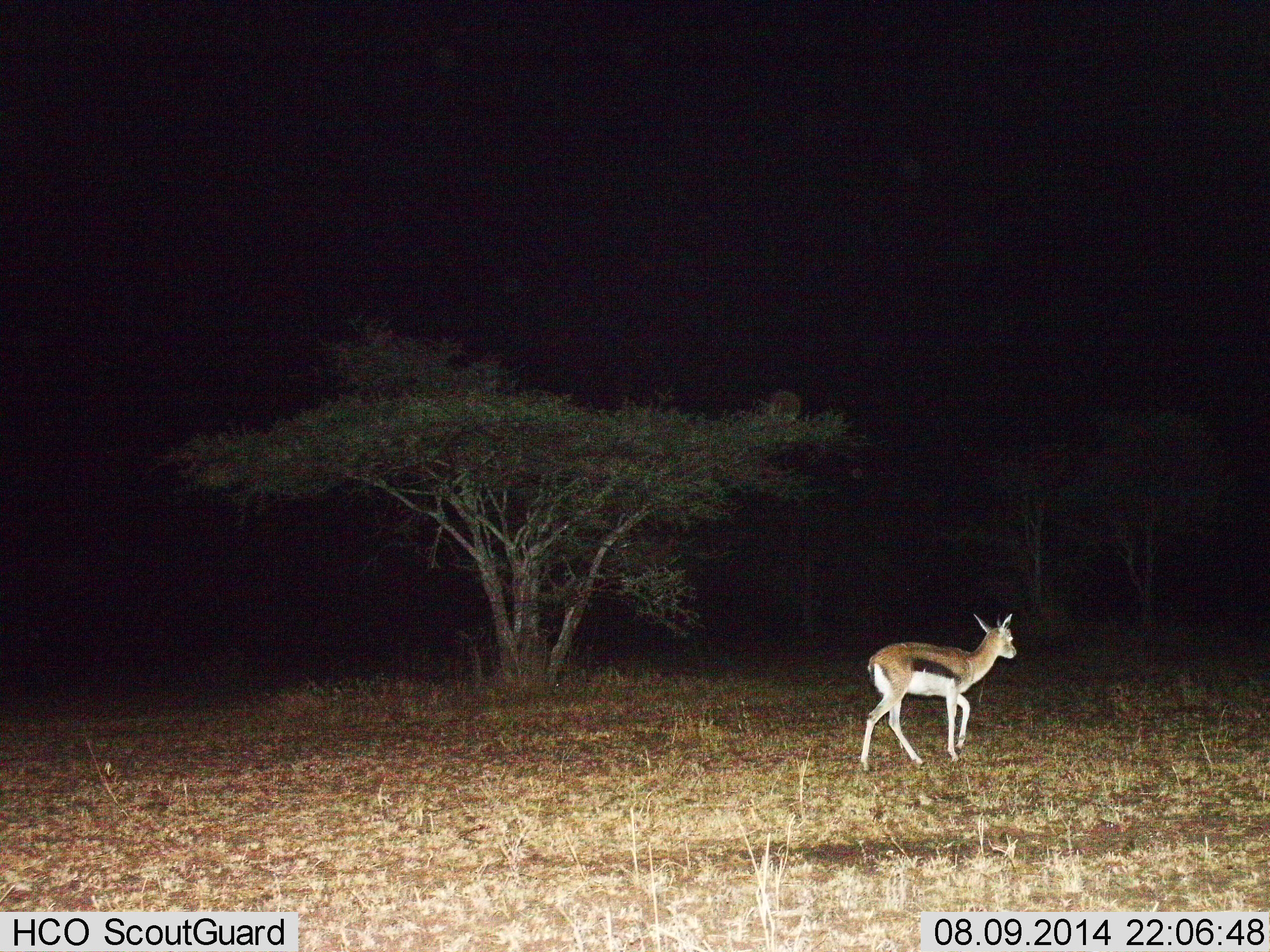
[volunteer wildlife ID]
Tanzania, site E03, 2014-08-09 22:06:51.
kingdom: Animalia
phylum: Chordata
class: Mammalia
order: Artiodactyla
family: Bovidae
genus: Eudorcas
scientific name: Eudorcas thomsonii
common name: thomson's gazelle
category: gazellethomsons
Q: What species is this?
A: Gazellethomsons (thomson's gazelle) (Eudorcas thomsonii).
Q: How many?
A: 1.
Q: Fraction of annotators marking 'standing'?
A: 0%.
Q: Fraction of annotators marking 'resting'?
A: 0%.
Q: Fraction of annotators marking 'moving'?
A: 100%.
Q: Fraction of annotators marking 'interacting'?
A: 0%.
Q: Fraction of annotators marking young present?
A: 0%.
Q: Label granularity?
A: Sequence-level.